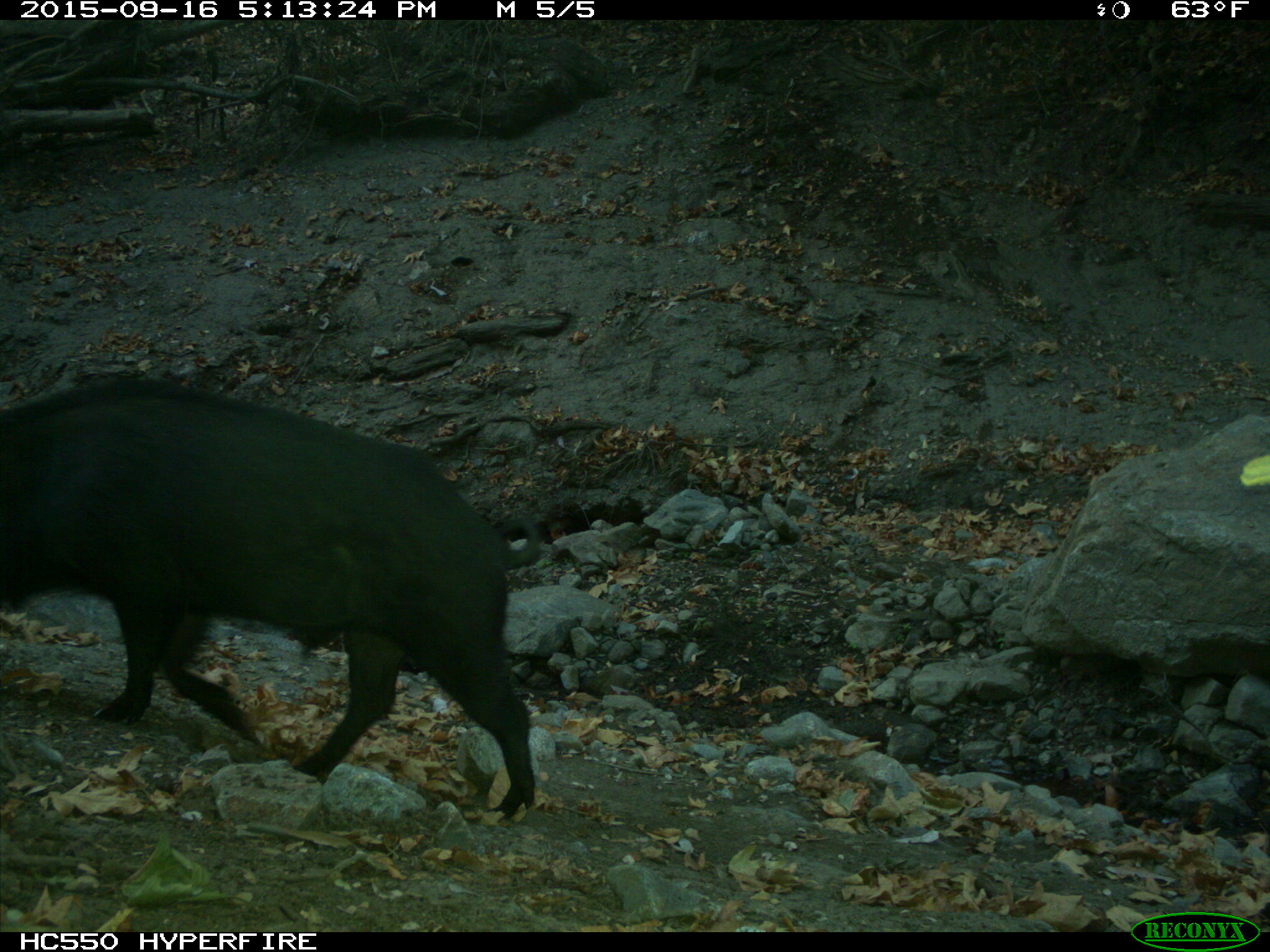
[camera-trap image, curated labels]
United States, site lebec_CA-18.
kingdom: Animalia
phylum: Chordata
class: Mammalia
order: Artiodactyla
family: Suidae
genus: Sus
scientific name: Sus scrofa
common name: wild boar